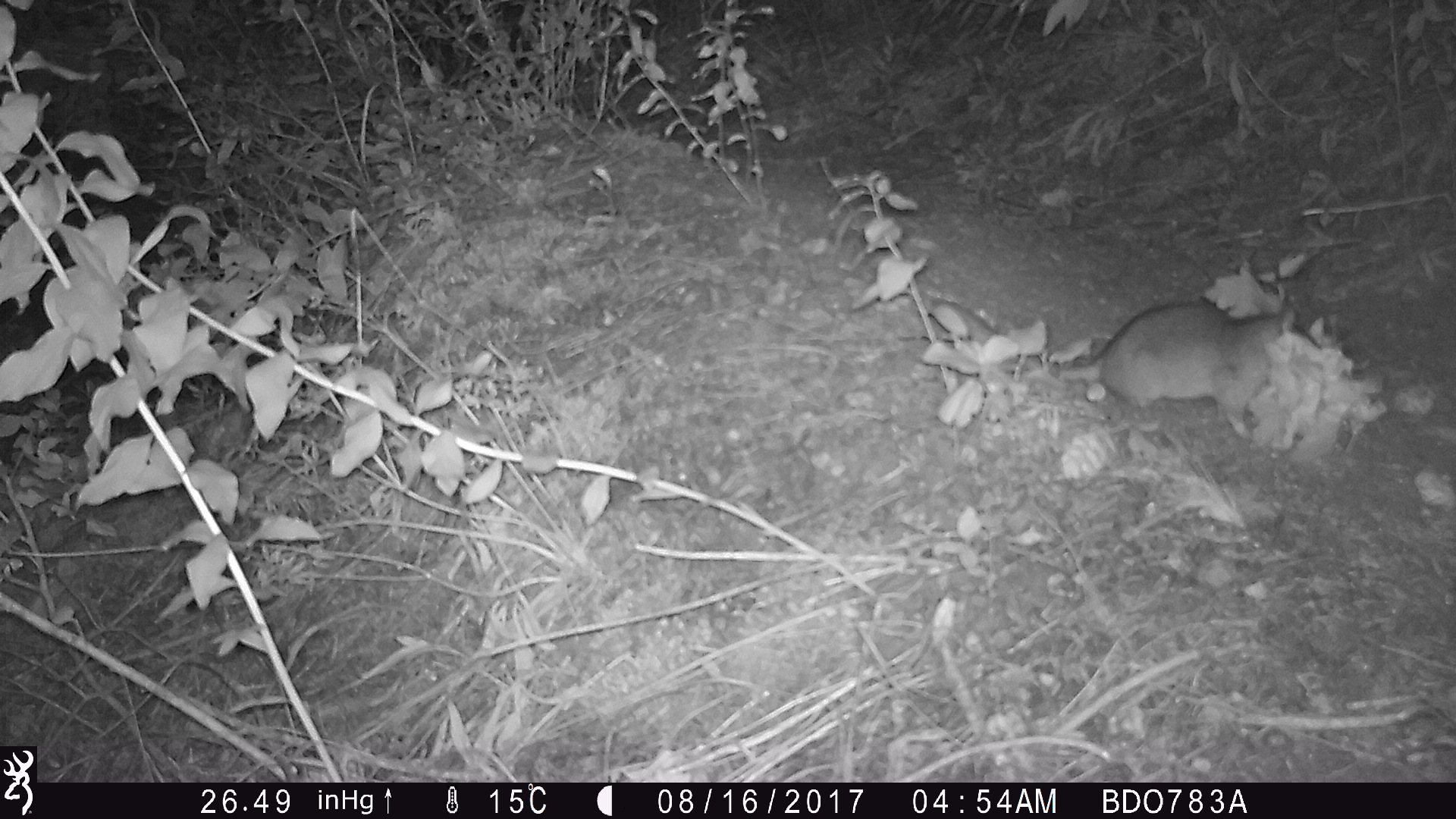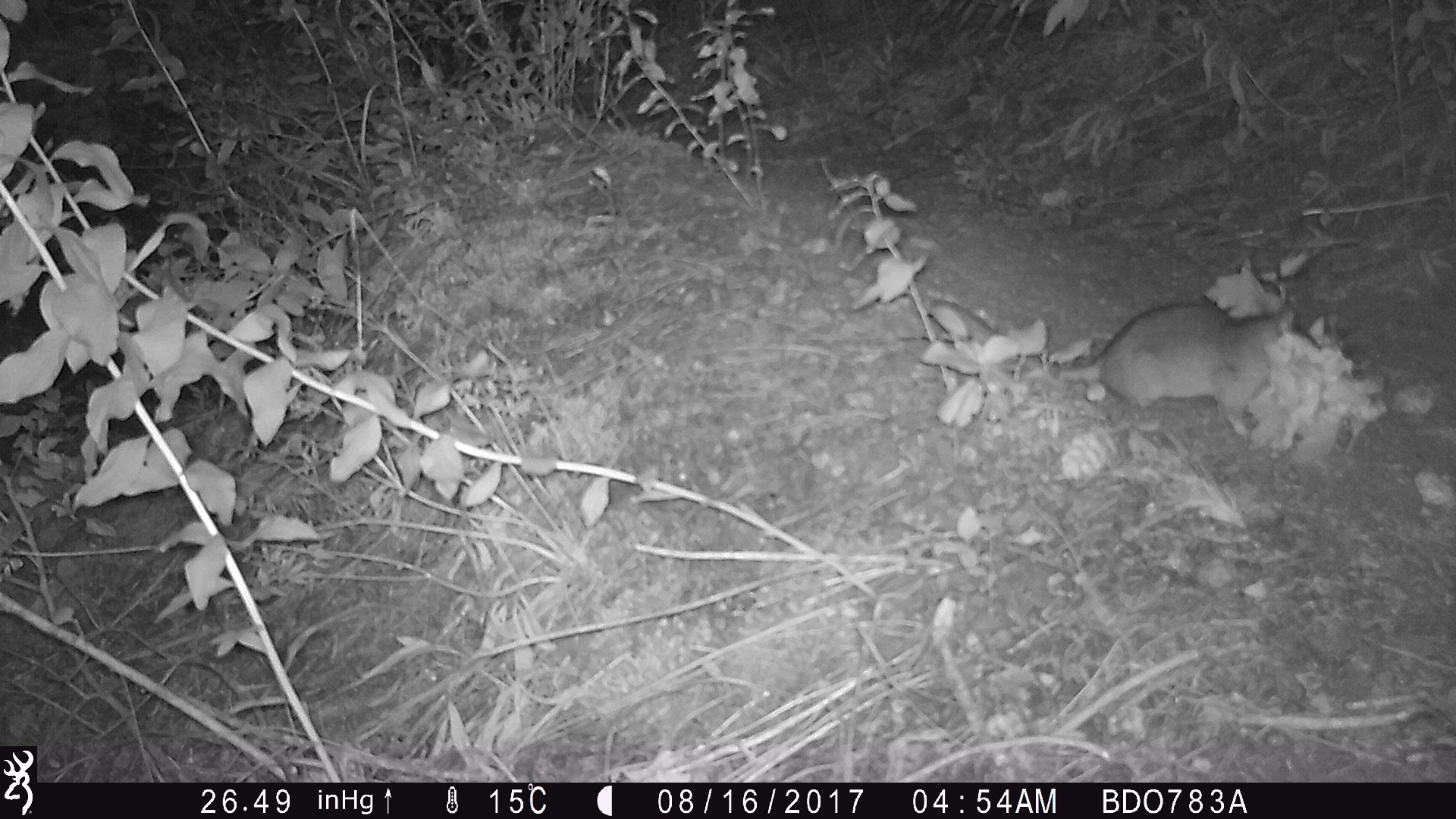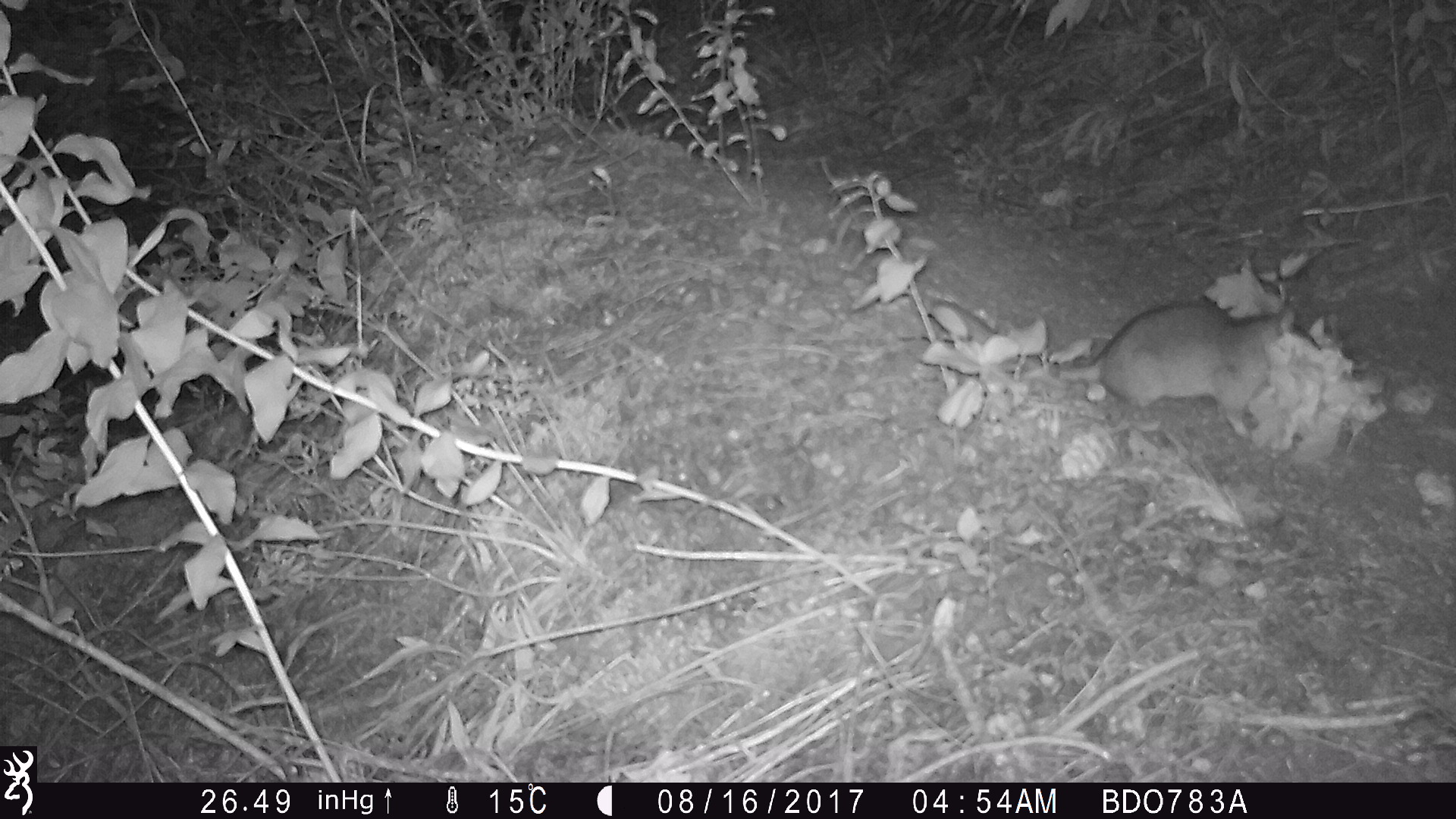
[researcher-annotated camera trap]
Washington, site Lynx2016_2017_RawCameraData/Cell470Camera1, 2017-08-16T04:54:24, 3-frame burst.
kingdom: Animalia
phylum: Chordata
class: Mammalia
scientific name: Mammalia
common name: small mammal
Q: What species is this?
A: Small mammal (Mammalia).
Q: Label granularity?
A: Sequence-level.